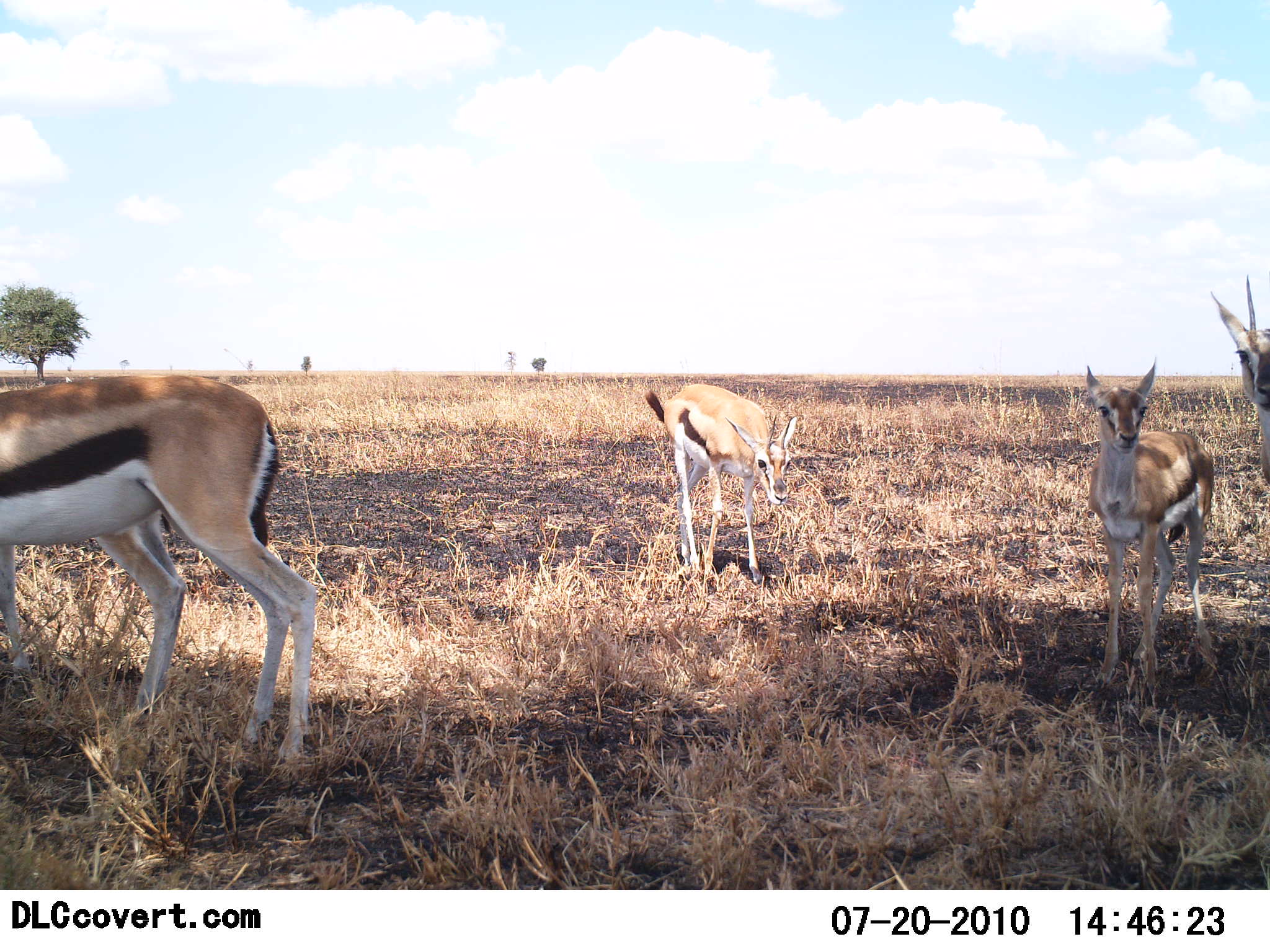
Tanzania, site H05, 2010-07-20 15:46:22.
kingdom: Animalia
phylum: Chordata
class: Mammalia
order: Artiodactyla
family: Bovidae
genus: Eudorcas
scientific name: Eudorcas thomsonii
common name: thomson's gazelle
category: gazellethomsons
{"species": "gazellethomsons (thomson's gazelle) (Eudorcas thomsonii)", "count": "4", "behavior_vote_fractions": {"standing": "100%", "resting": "0%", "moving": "14%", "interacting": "7%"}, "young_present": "21%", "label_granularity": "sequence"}